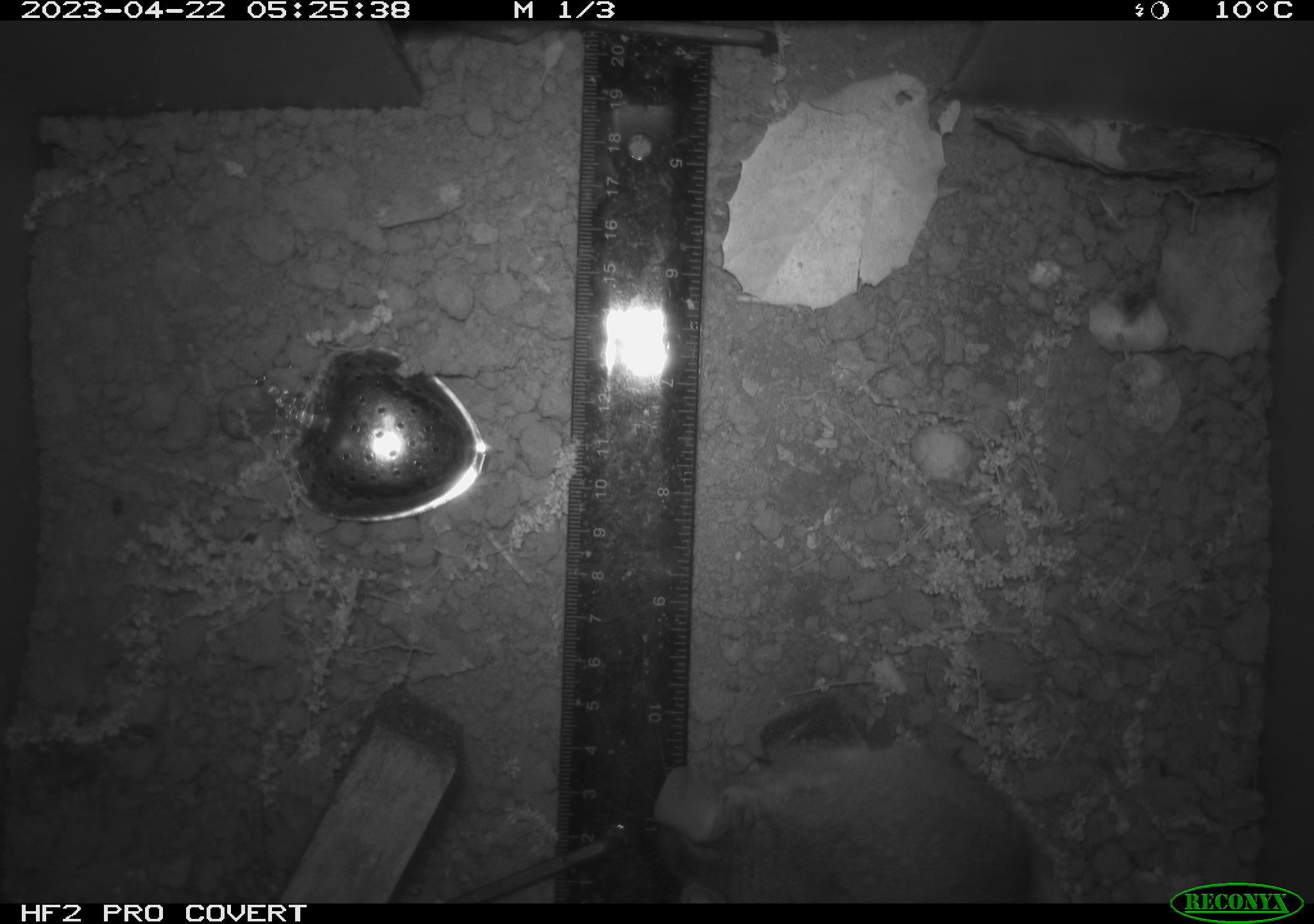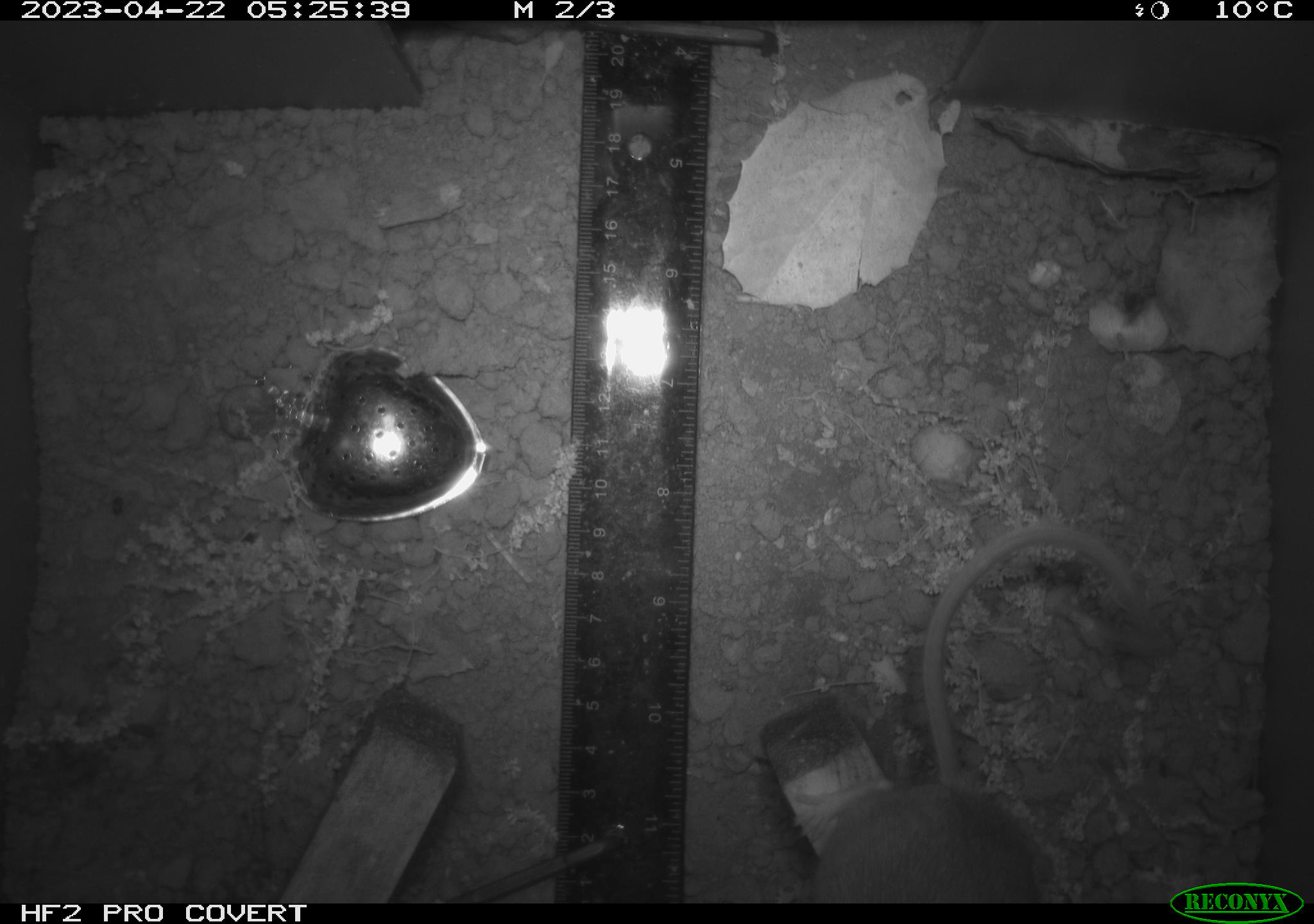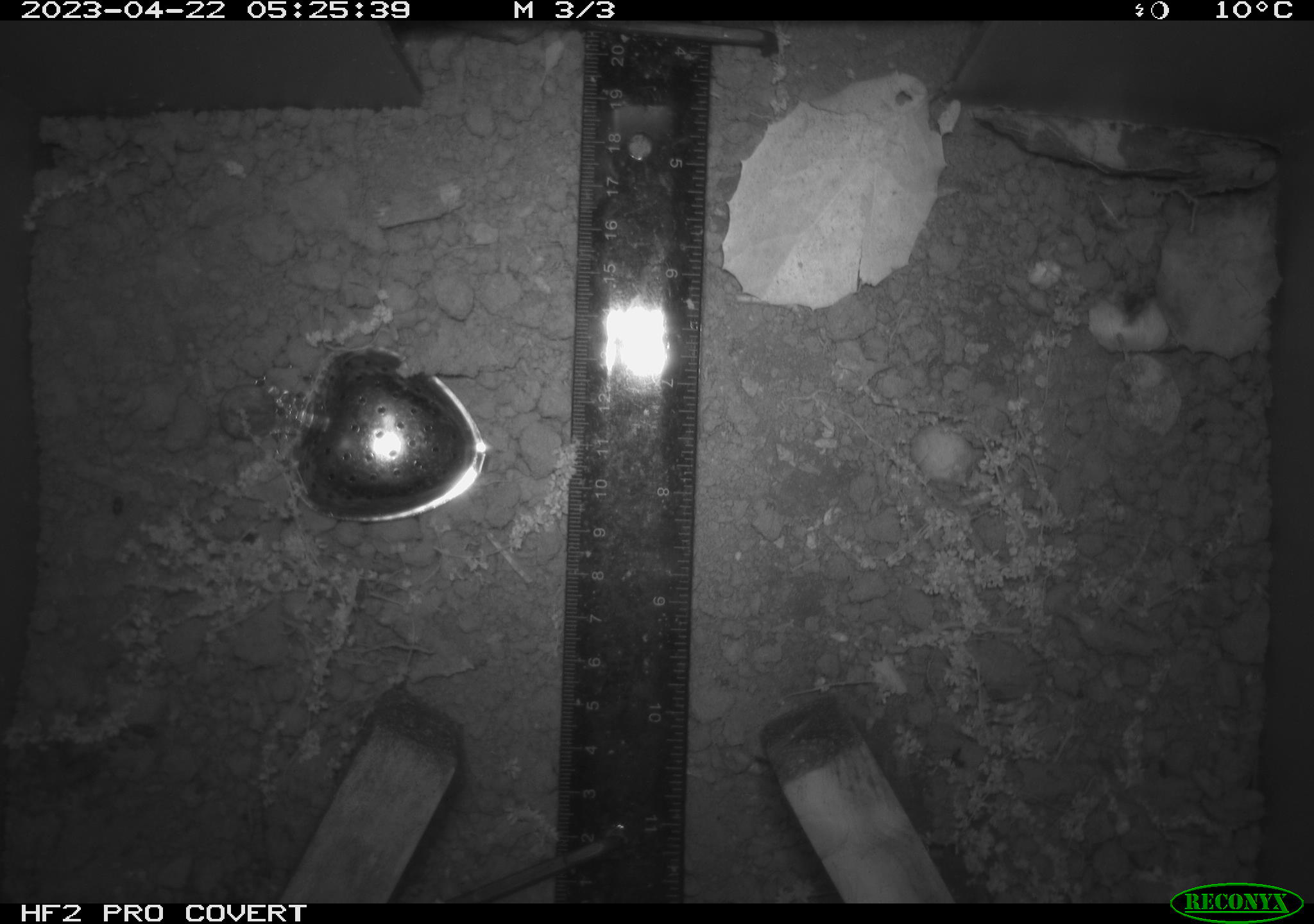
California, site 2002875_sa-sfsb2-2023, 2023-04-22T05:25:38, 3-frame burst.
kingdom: Animalia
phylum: Chordata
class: Mammalia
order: Rodentia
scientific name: Rodentia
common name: mouse species